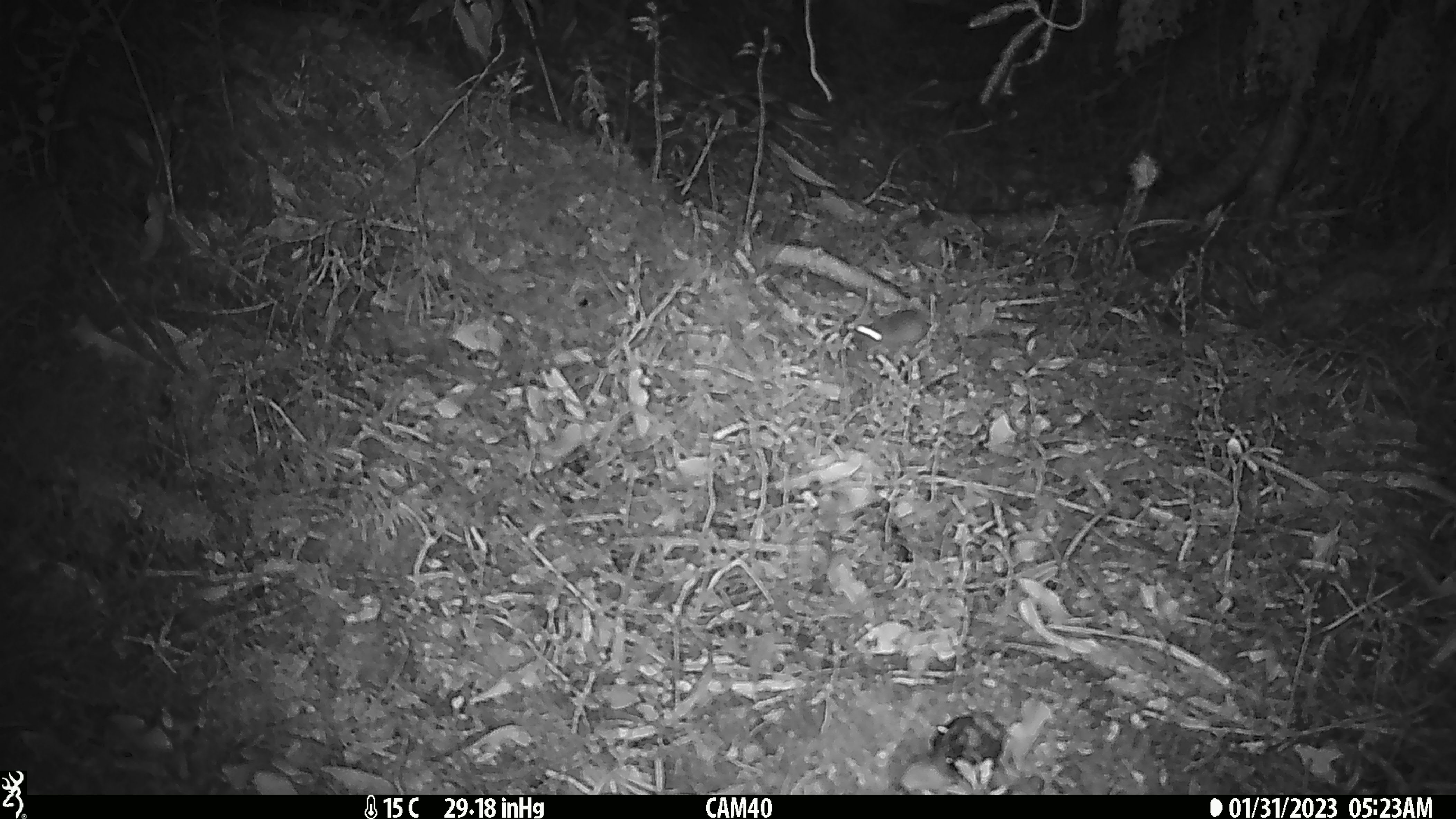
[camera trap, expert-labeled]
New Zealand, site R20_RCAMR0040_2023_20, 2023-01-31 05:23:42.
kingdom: Animalia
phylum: Chordata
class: Mammalia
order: Rodentia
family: Muridae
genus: Mus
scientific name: Mus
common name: mouse